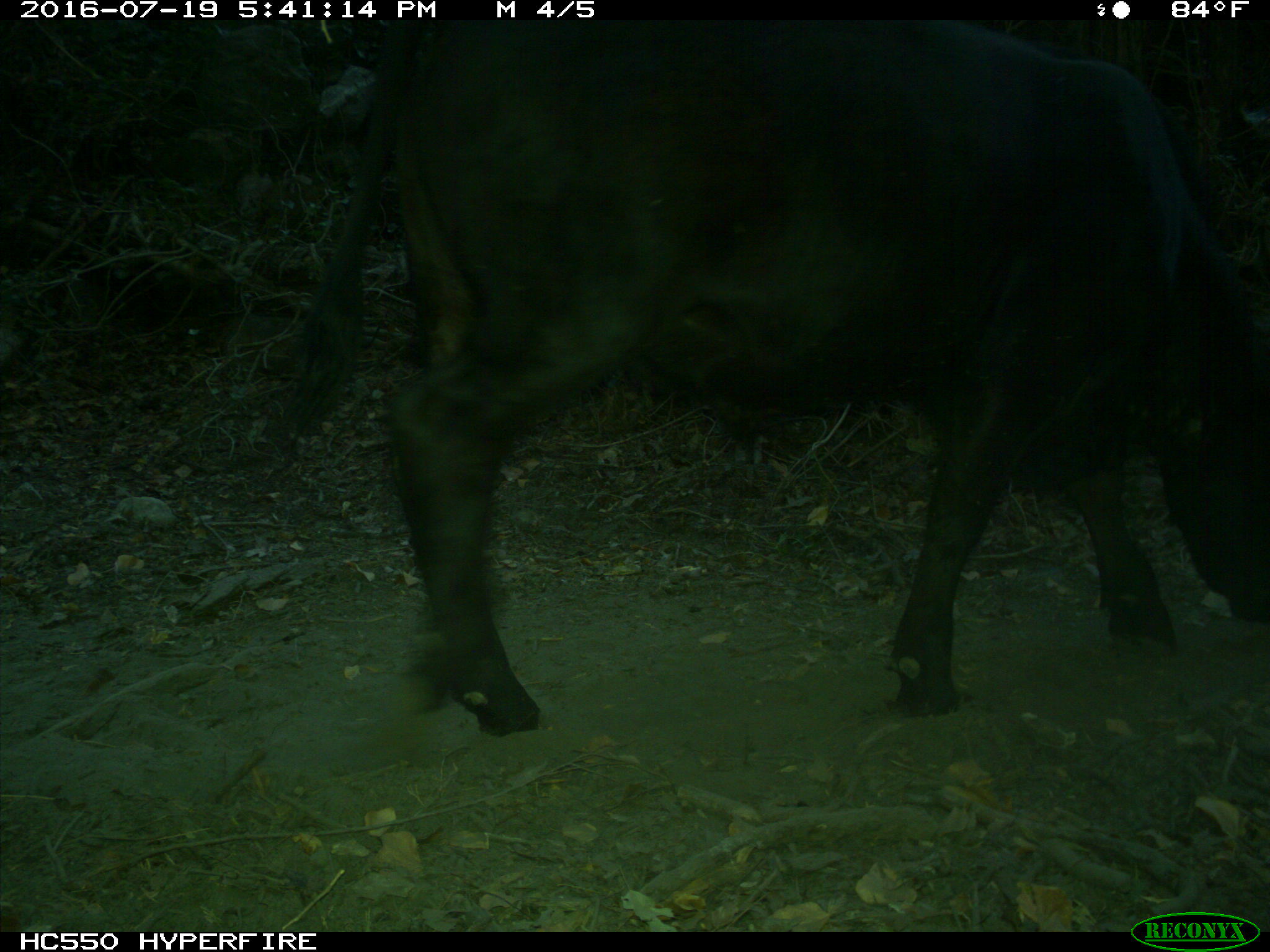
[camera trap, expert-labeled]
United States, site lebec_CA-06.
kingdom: Animalia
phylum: Chordata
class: Mammalia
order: Artiodactyla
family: Bovidae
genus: Bos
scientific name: Bos taurus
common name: domestic cow